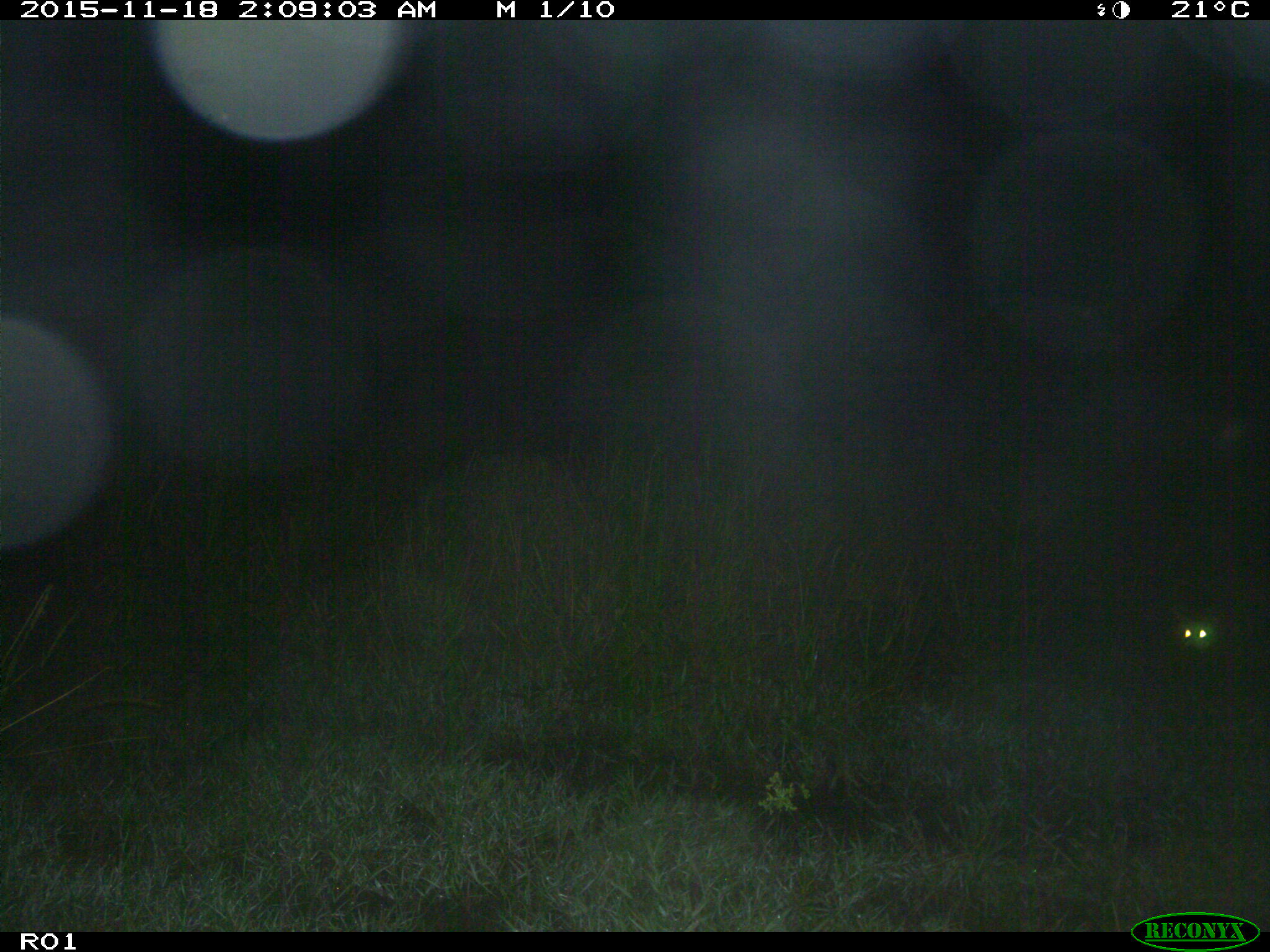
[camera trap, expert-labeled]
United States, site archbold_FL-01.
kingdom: Animalia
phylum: Chordata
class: Mammalia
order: Carnivora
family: Procyonidae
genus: Procyon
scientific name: Procyon lotor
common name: common raccoon